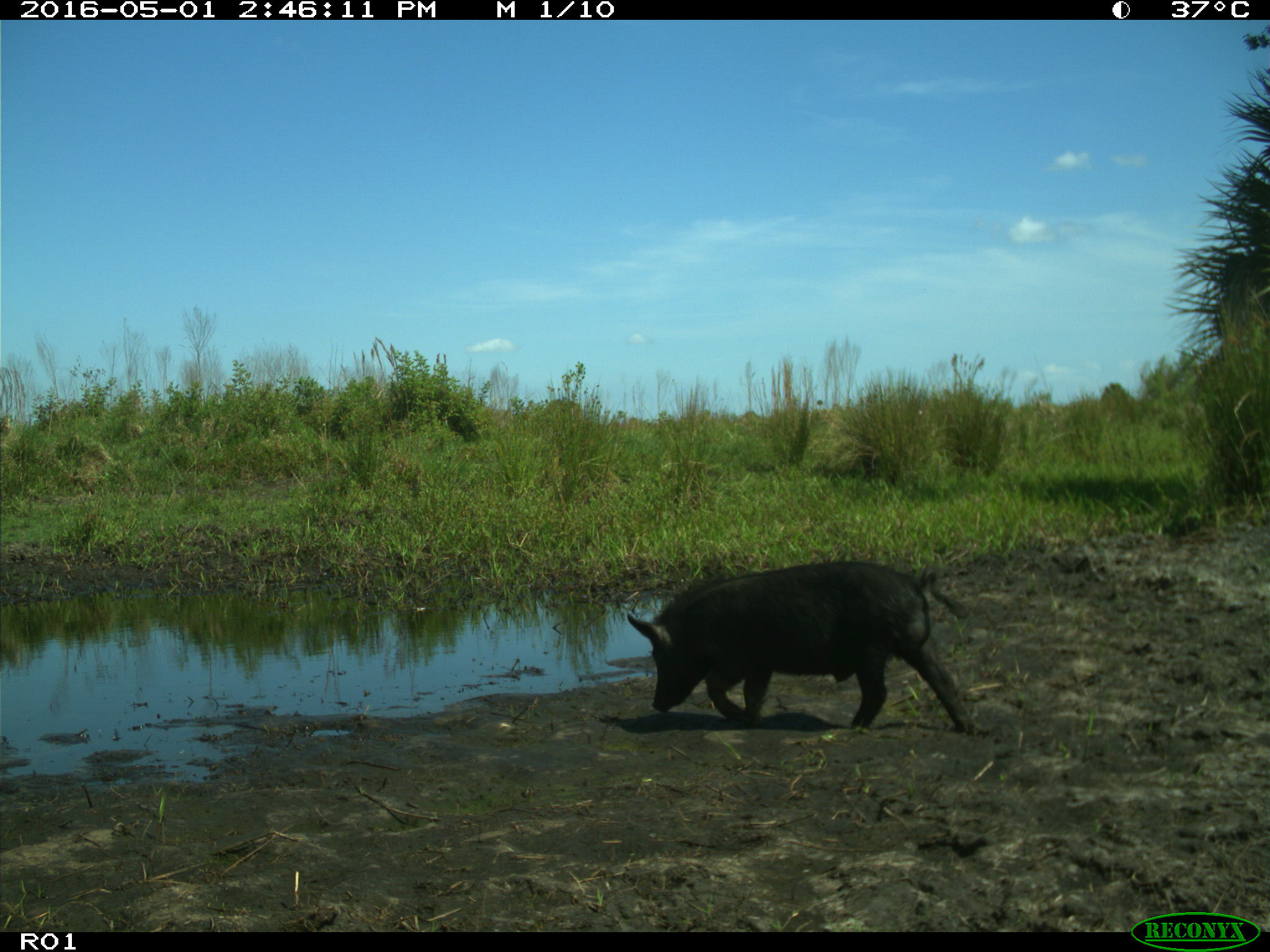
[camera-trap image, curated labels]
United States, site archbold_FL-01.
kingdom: Animalia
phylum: Chordata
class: Mammalia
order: Artiodactyla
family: Suidae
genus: Sus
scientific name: Sus scrofa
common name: wild boar